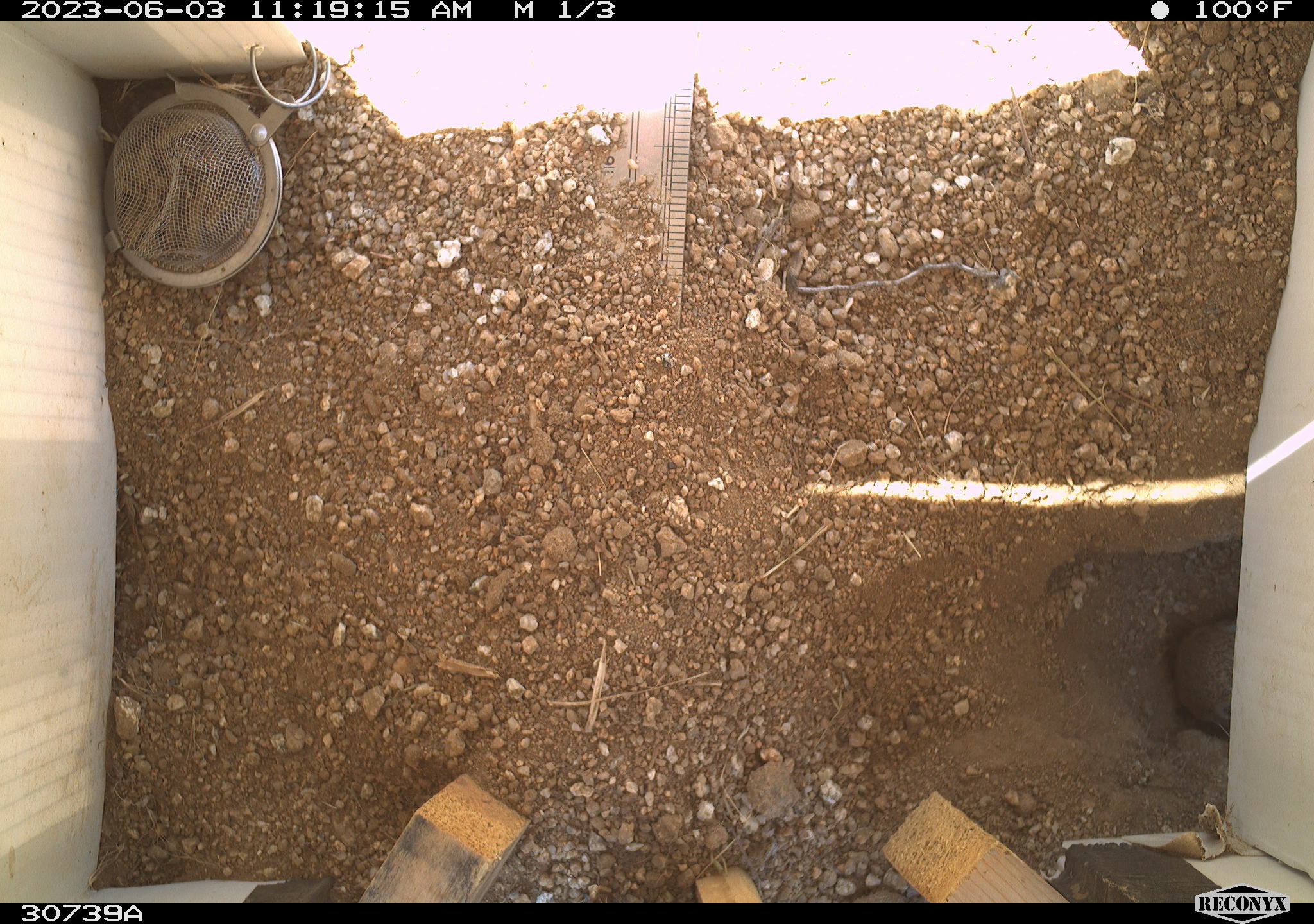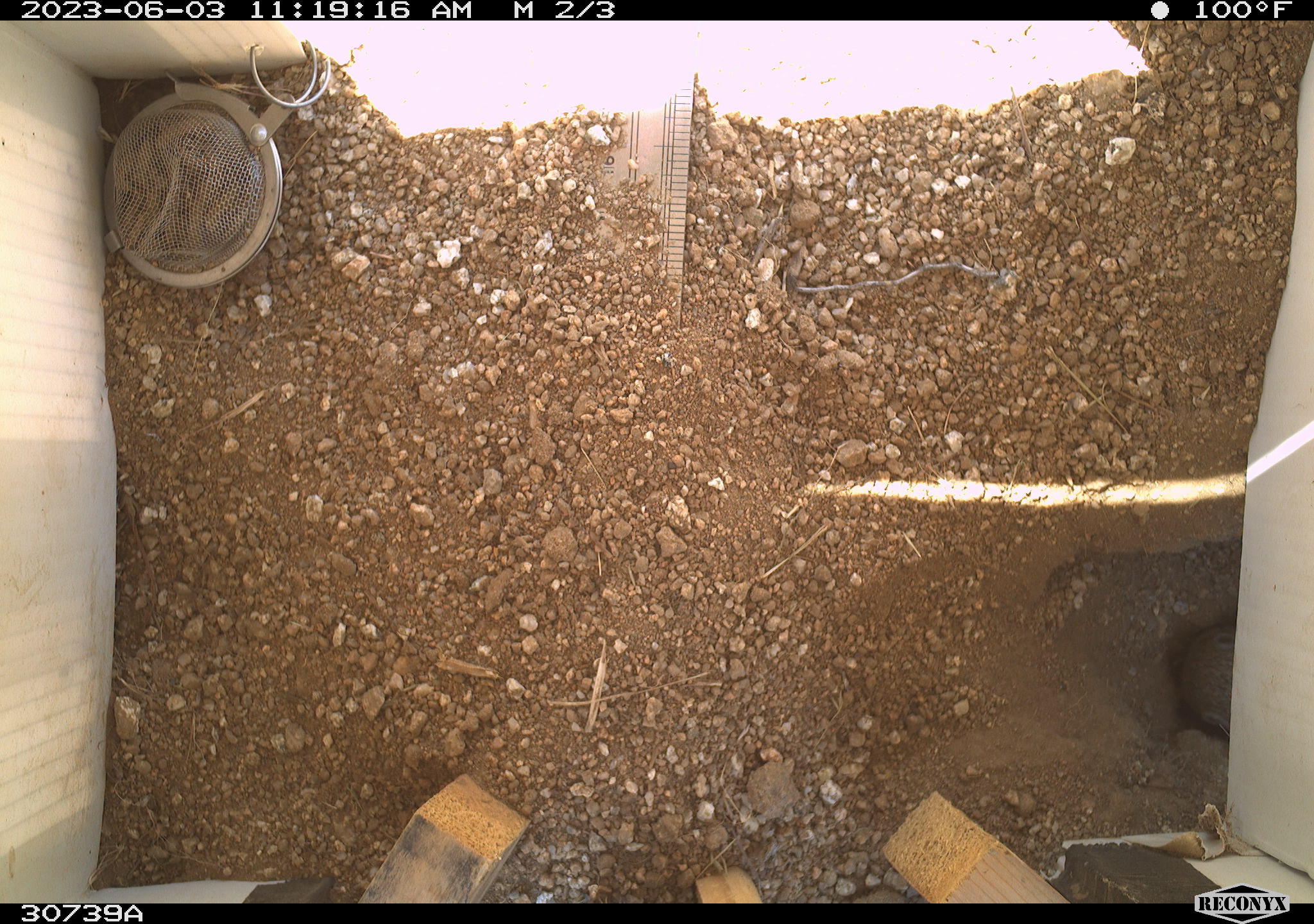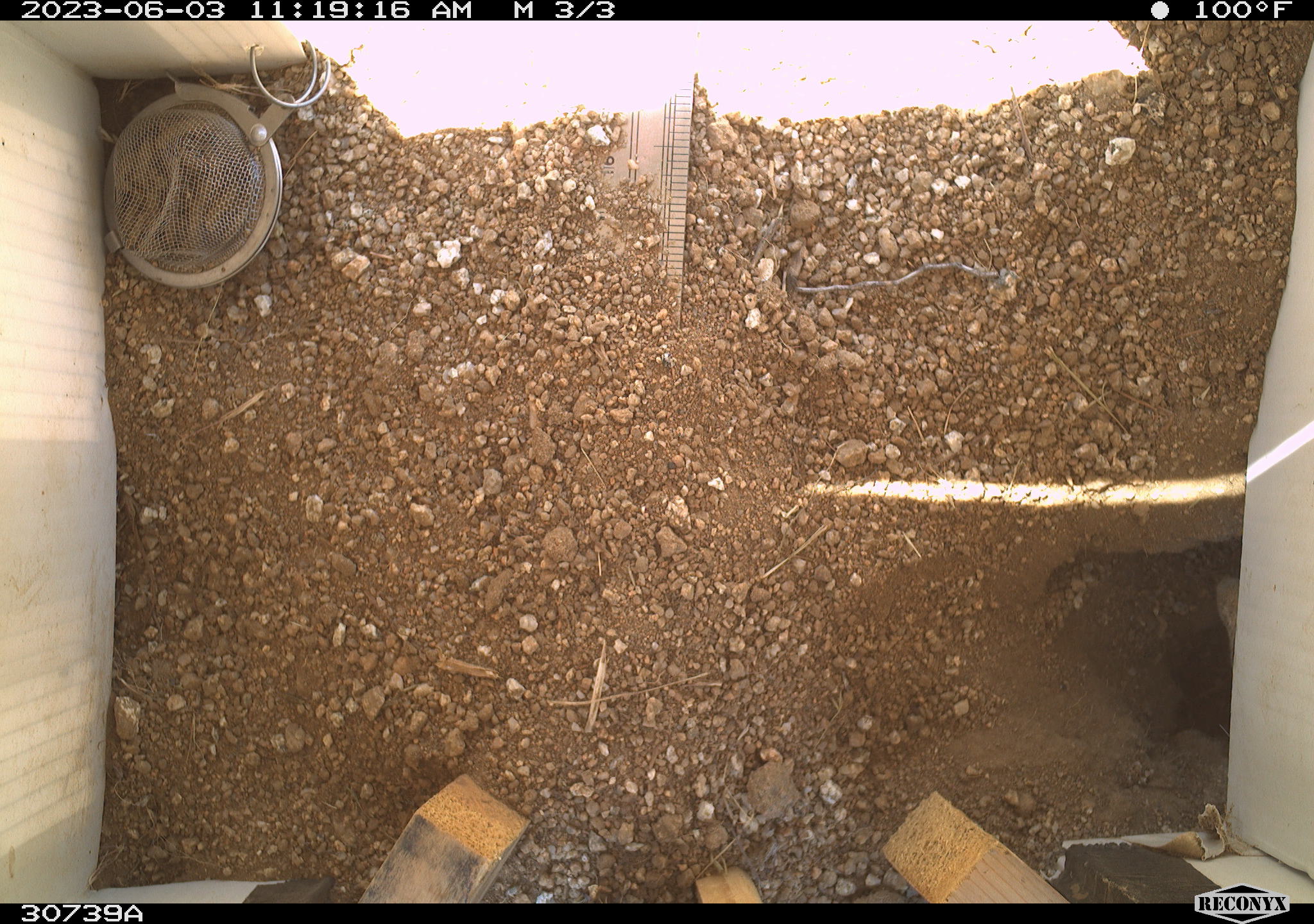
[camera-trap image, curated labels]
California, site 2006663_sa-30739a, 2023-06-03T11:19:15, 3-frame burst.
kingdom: Animalia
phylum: Chordata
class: Mammalia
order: Rodentia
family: Sciuridae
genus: Ammospermophilus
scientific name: Ammospermophilus leucurus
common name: white-tailed antelope squirrel